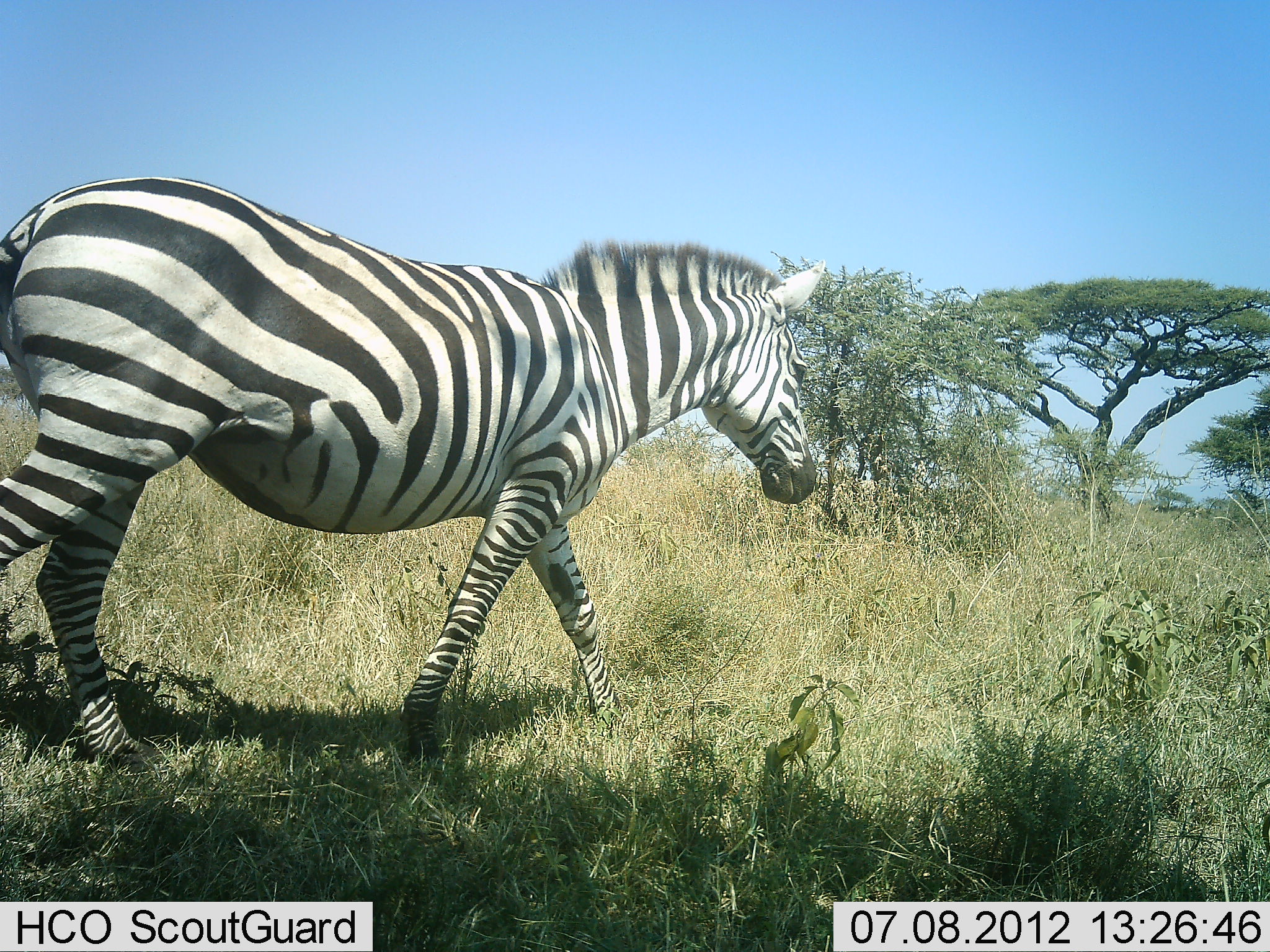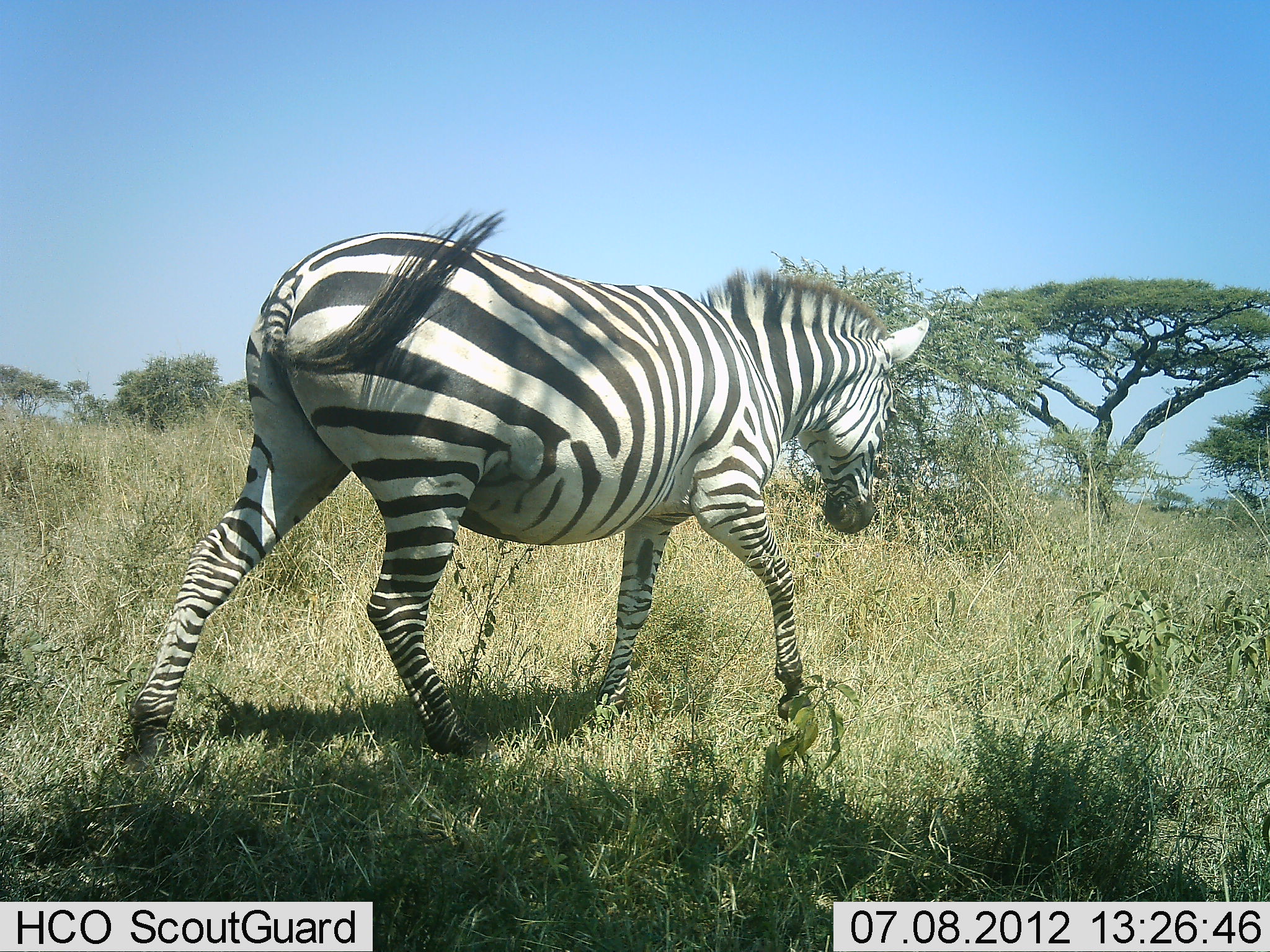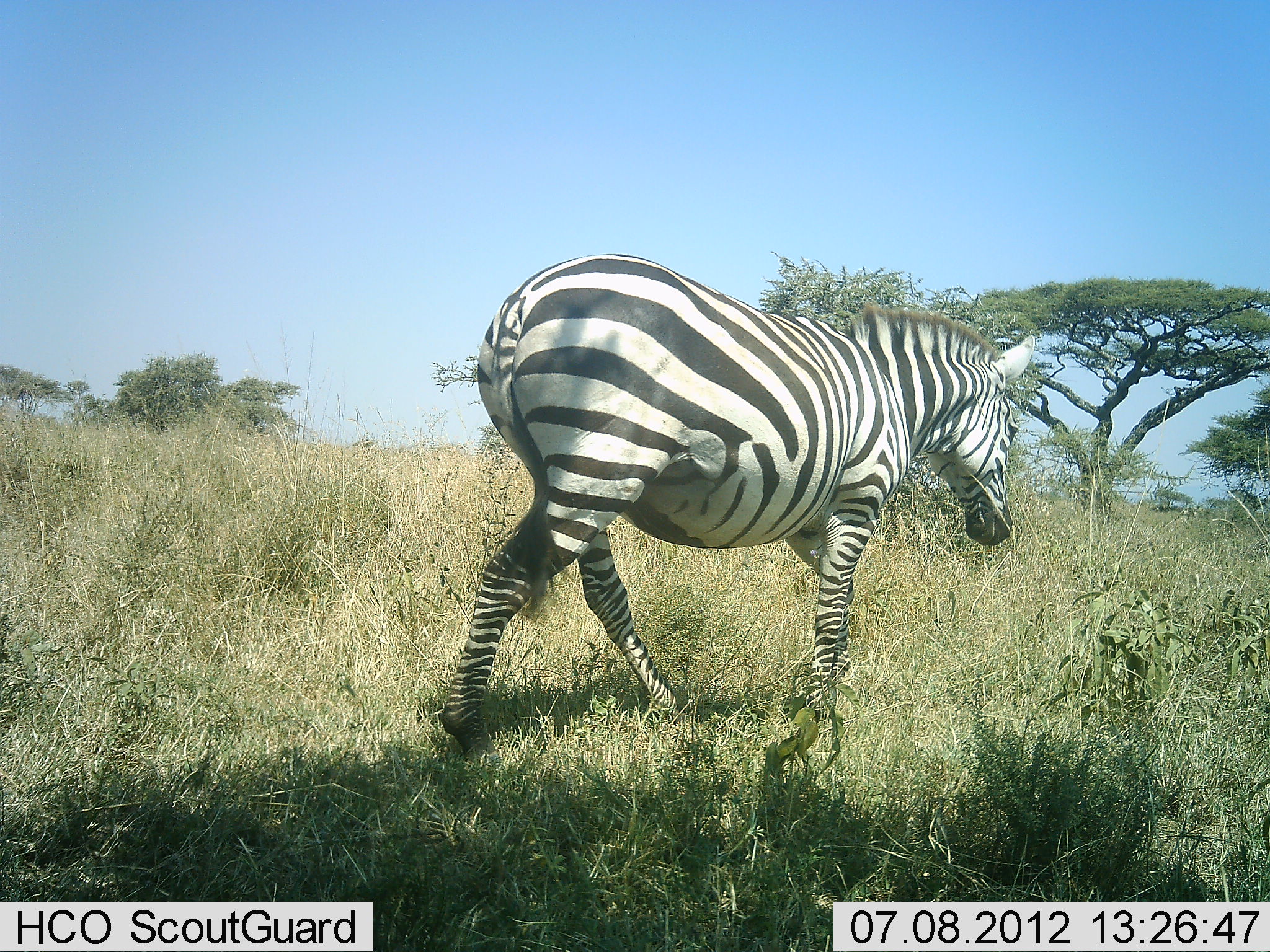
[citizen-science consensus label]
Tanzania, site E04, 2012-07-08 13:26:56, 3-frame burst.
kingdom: Animalia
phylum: Chordata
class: Mammalia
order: Perissodactyla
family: Equidae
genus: Equus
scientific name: Equus quagga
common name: plains zebra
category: zebra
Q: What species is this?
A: Zebra (plains zebra) (Equus quagga).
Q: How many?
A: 1.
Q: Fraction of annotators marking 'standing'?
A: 10%.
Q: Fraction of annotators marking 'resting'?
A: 0%.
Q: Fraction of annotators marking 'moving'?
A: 90%.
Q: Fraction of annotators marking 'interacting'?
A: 0%.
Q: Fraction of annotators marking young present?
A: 0%.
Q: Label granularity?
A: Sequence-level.